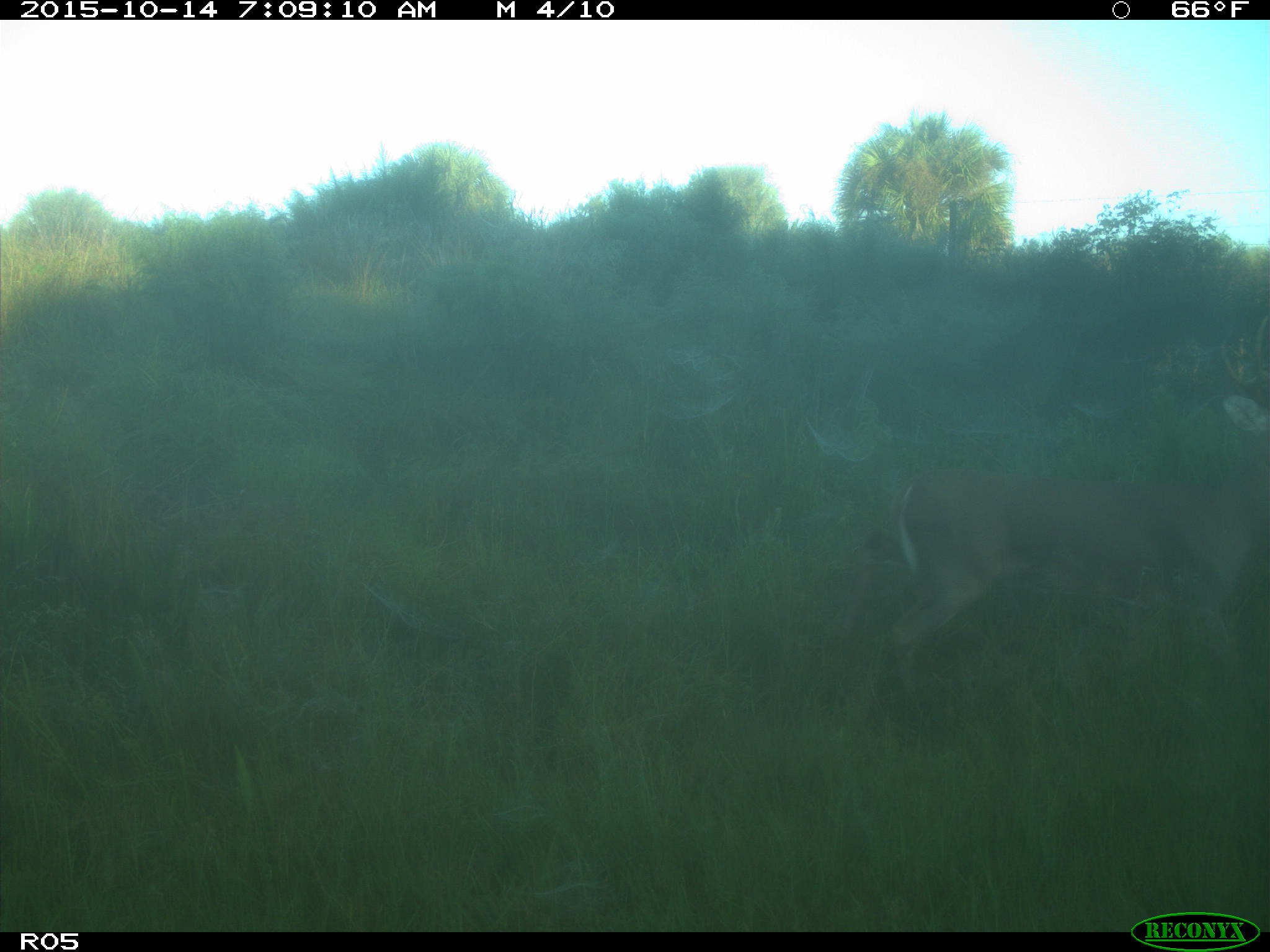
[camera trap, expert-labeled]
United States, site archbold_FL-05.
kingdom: Animalia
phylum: Chordata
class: Mammalia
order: Artiodactyla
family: Cervidae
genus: Odocoileus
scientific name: Odocoileus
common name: deer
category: unidentified deer